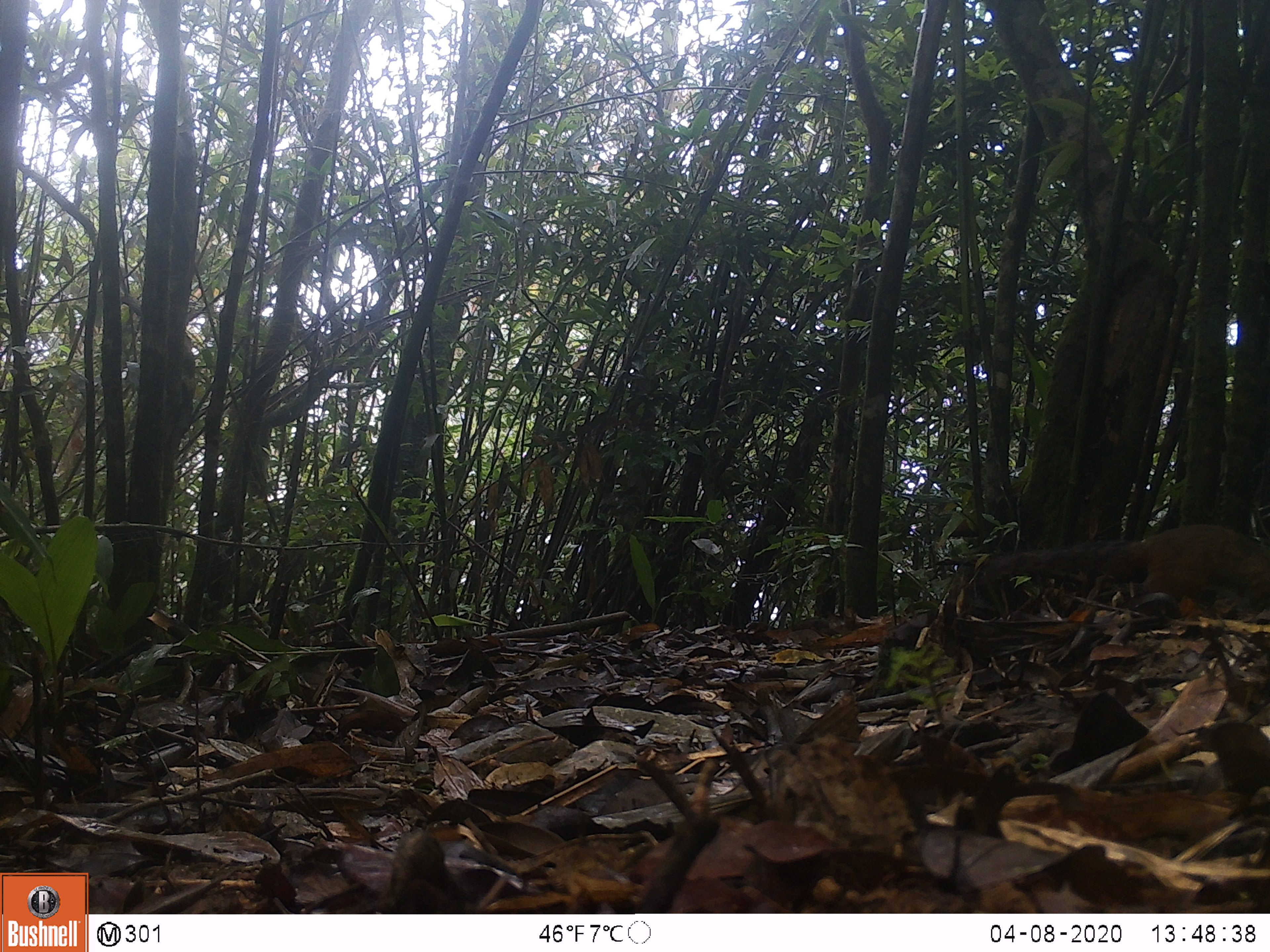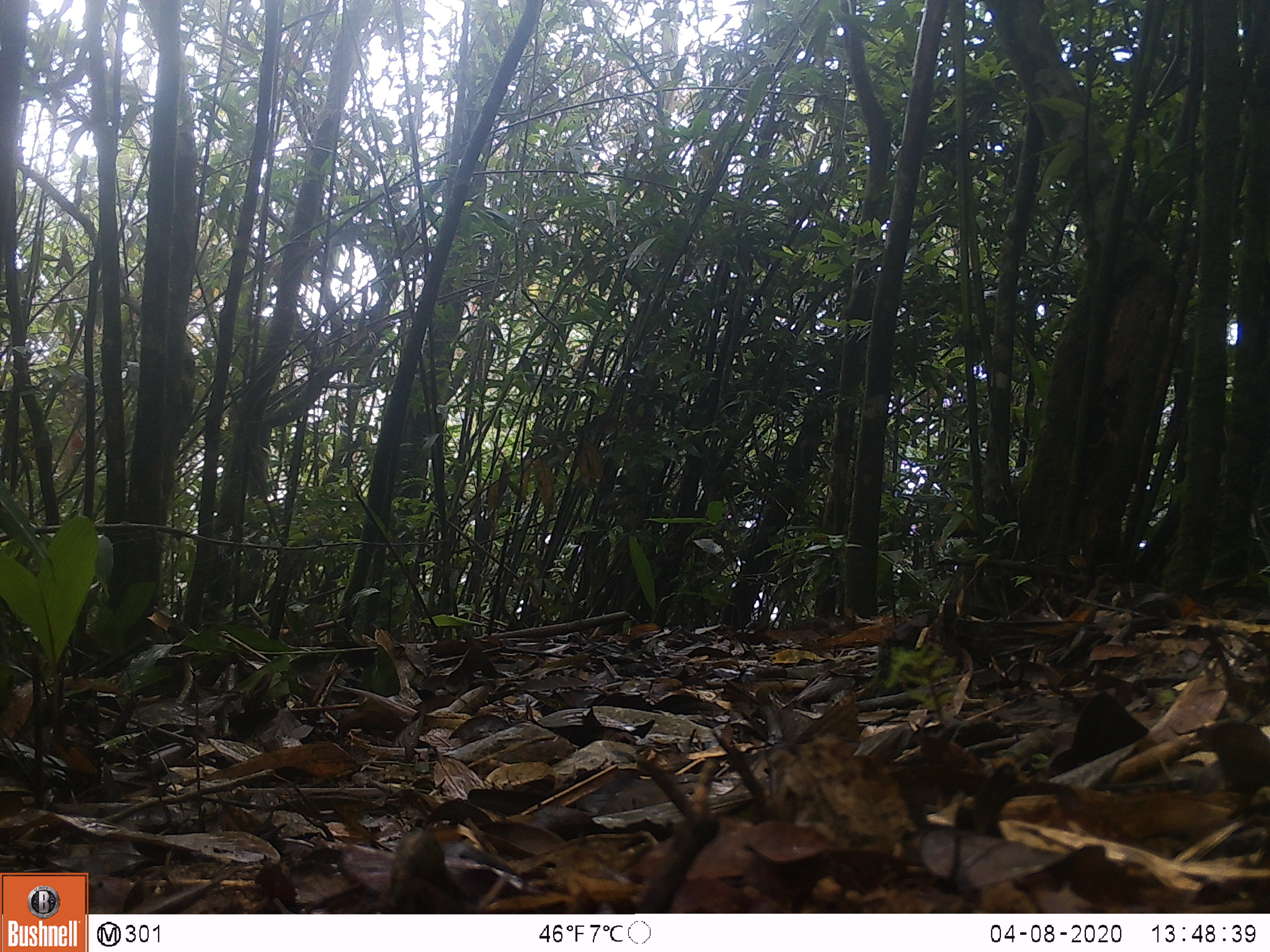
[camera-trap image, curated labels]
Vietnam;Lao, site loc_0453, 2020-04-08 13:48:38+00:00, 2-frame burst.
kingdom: Animalia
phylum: Chordata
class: Mammalia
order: Rodentia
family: Sciuridae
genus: Dremomys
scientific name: Dremomys rufigenis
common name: red-cheeked squirrel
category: red cheeked squirrel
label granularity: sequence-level